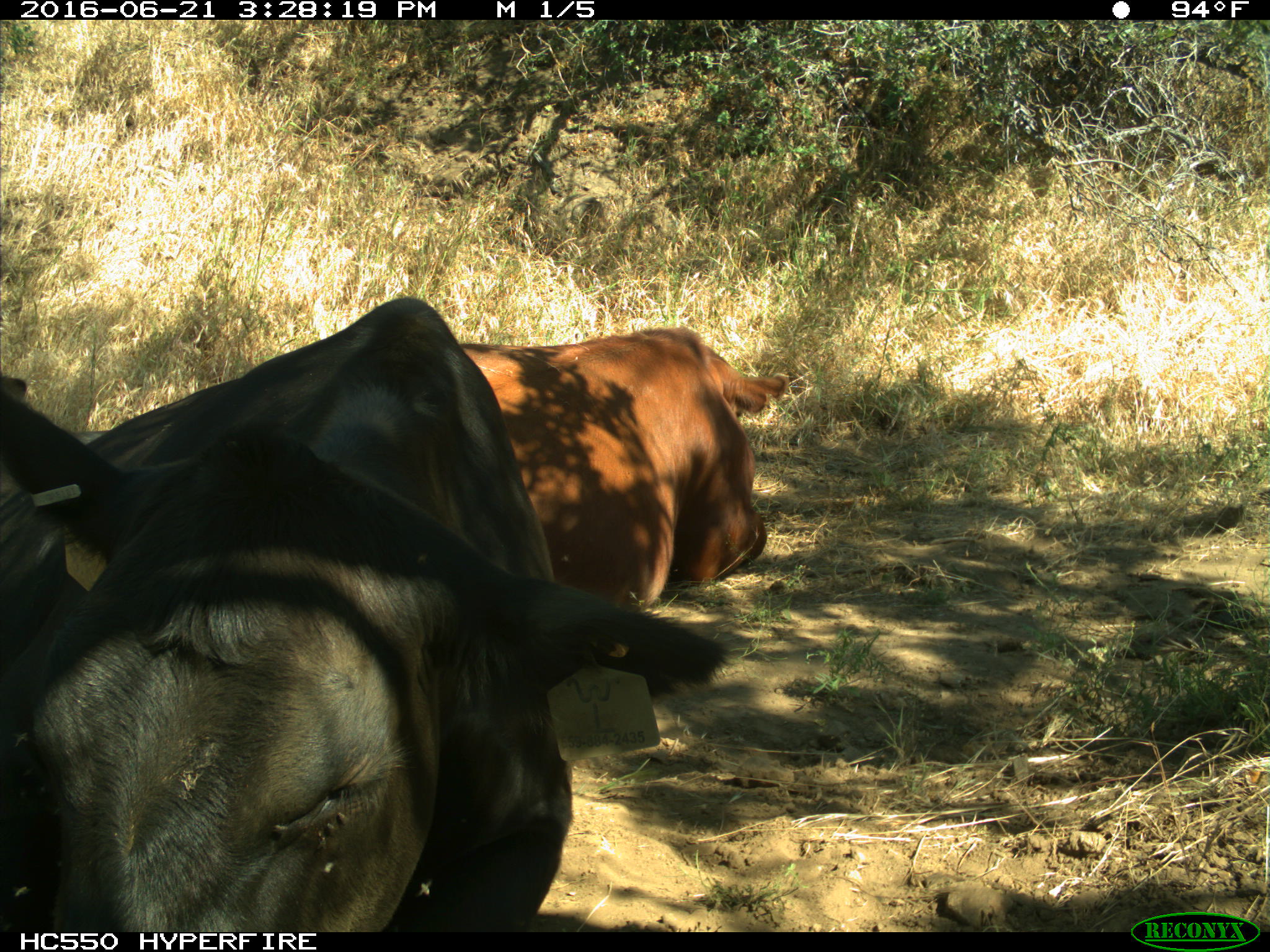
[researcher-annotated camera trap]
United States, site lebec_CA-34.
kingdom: Animalia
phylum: Chordata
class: Mammalia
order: Artiodactyla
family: Bovidae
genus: Bos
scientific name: Bos taurus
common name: domestic cow